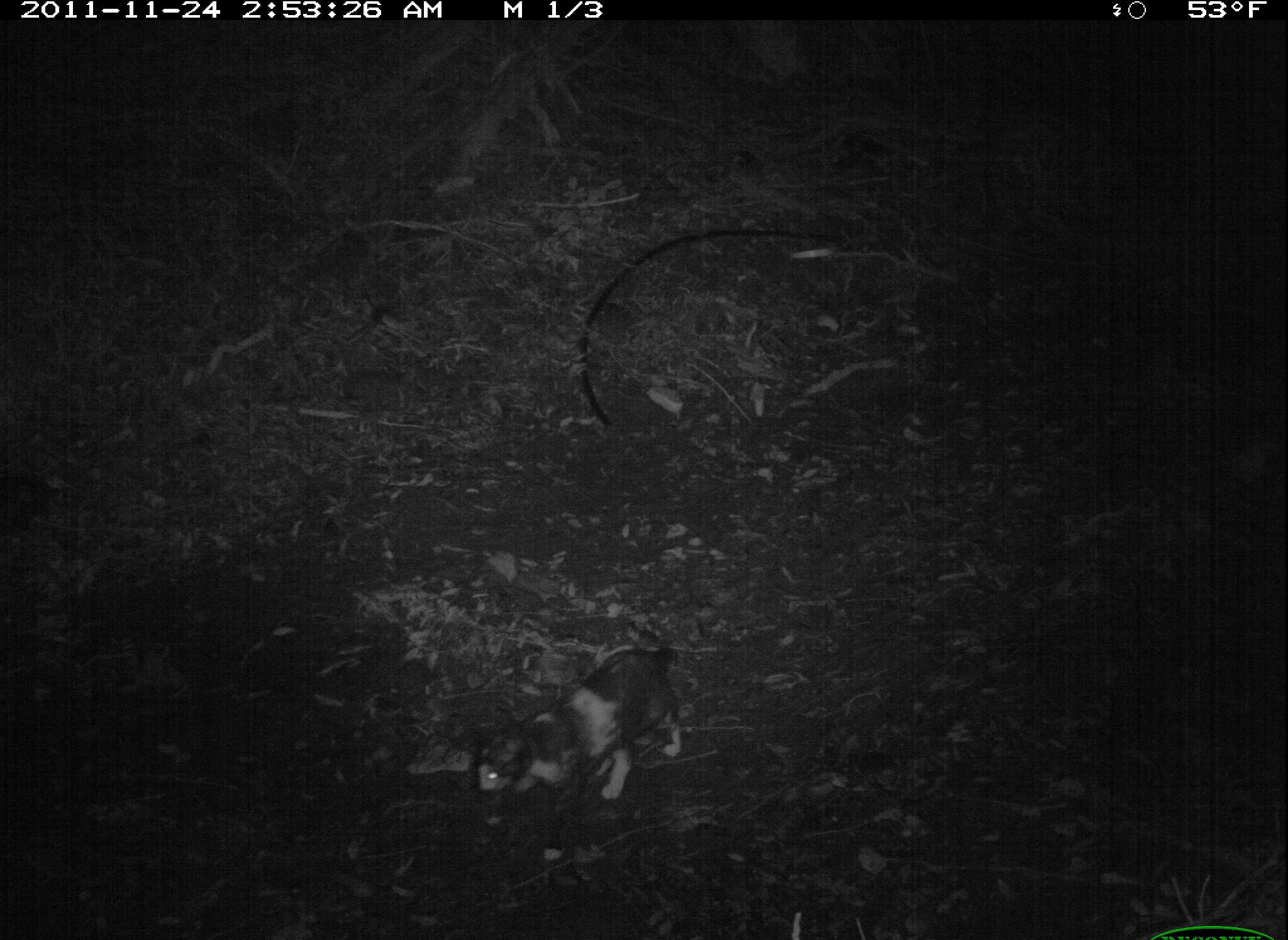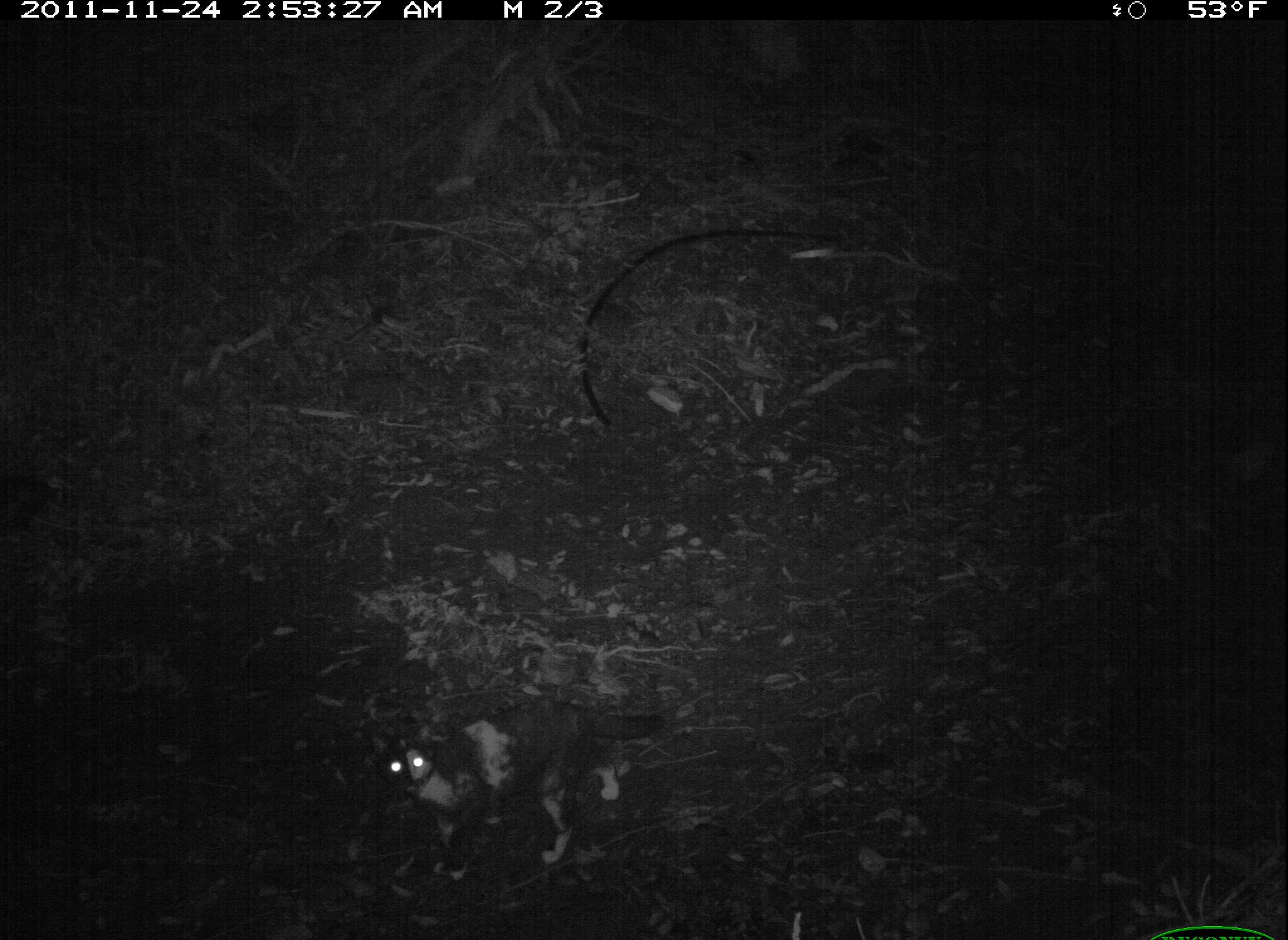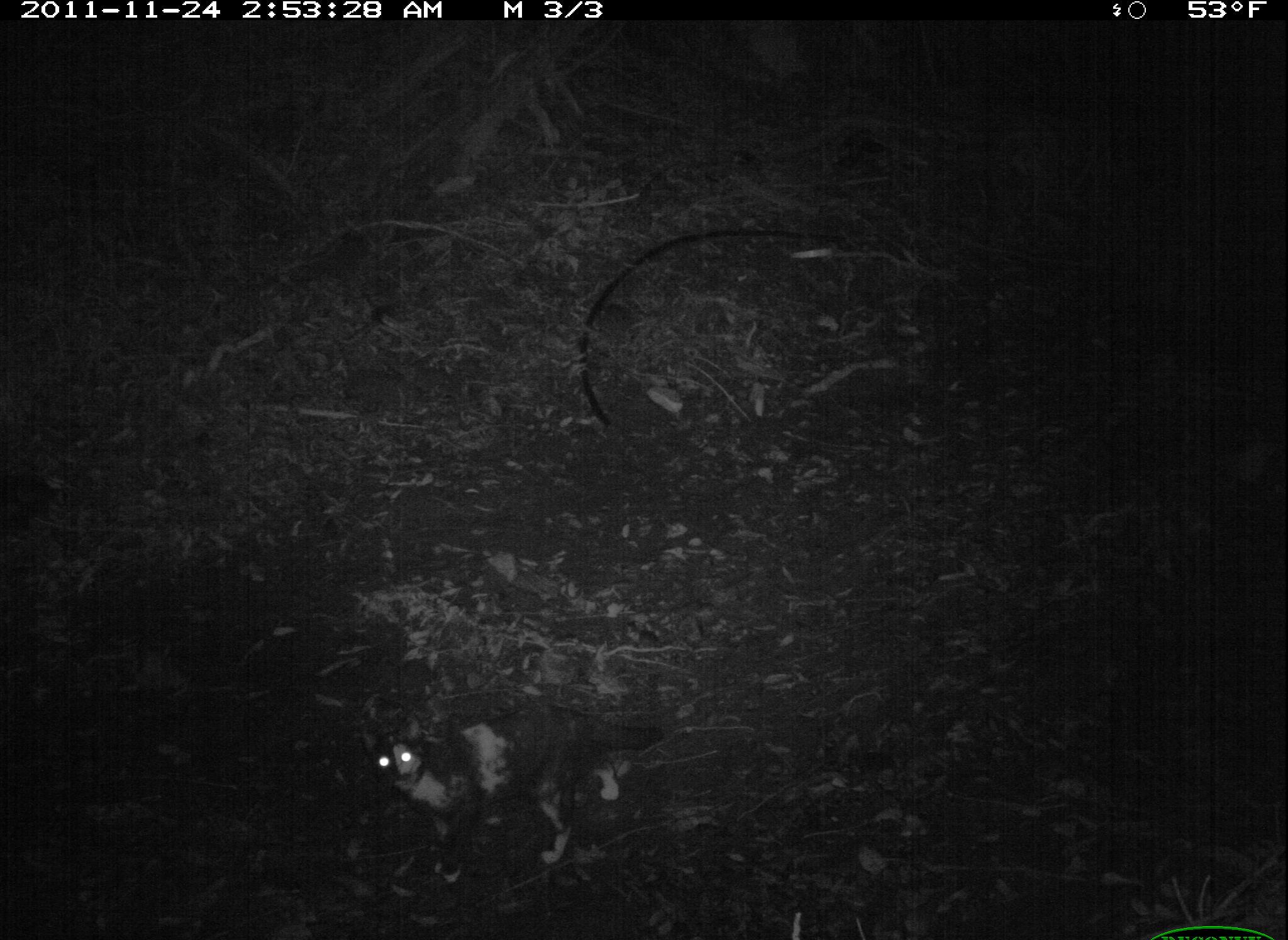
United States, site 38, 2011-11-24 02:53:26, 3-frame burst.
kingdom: Animalia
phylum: Chordata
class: Mammalia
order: Carnivora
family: Felidae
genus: Felis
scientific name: Felis catus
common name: cat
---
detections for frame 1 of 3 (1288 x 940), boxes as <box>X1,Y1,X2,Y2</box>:
cat: <box>470,628,696,817</box>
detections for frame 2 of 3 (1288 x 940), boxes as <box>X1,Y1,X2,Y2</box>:
cat: <box>355,695,671,893</box>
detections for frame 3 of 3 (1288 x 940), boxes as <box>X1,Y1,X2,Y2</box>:
cat: <box>354,696,668,889</box>